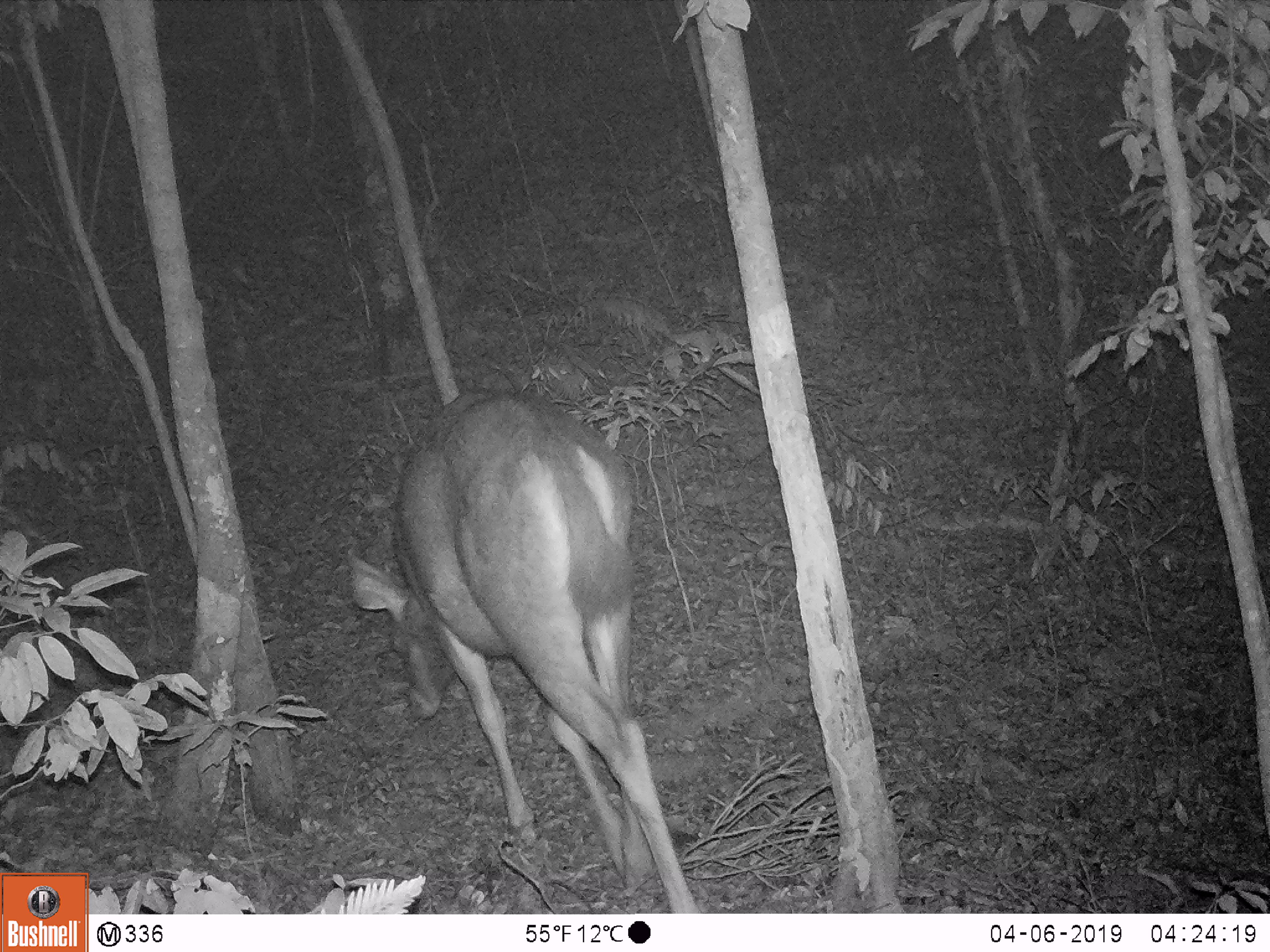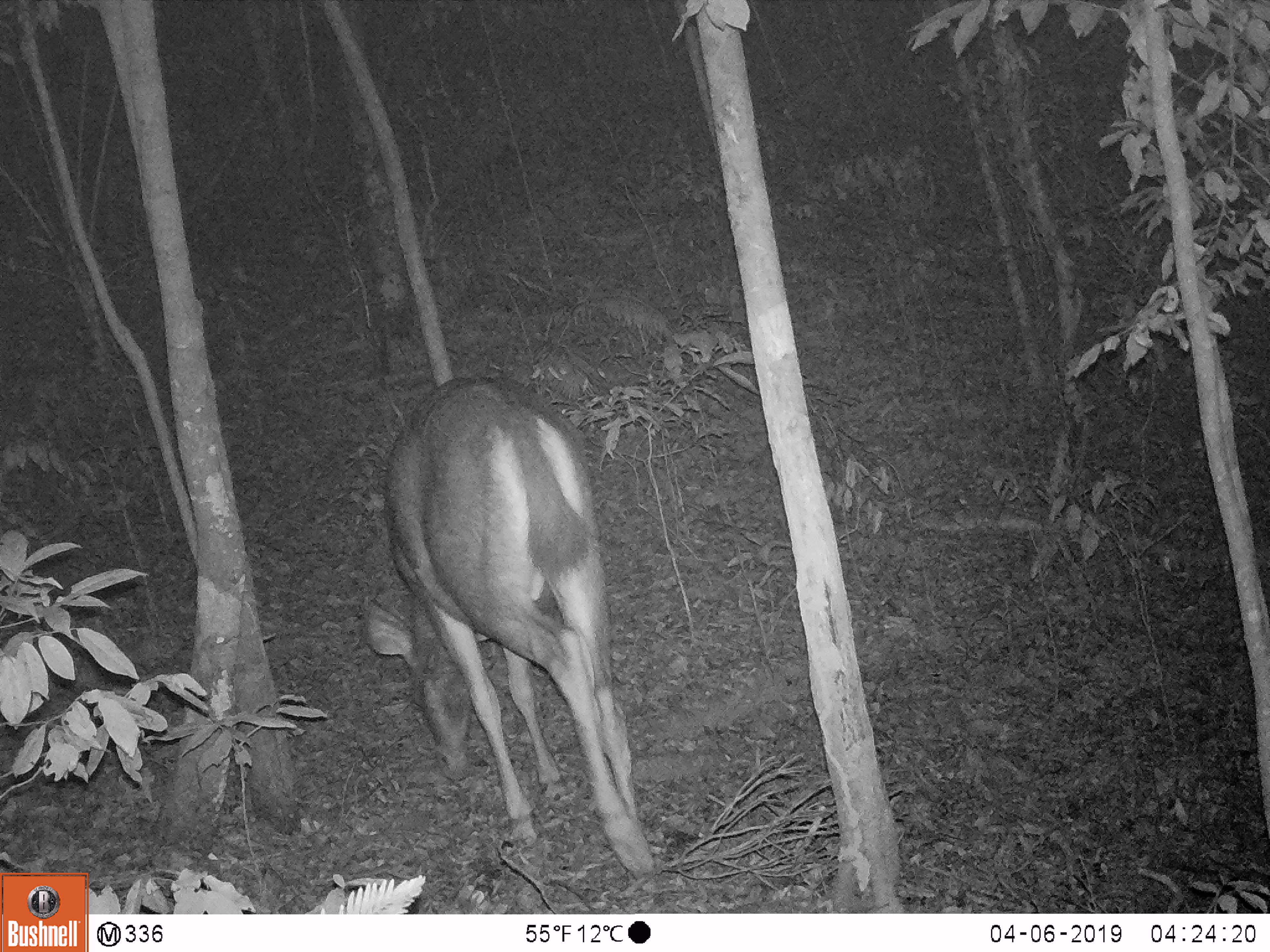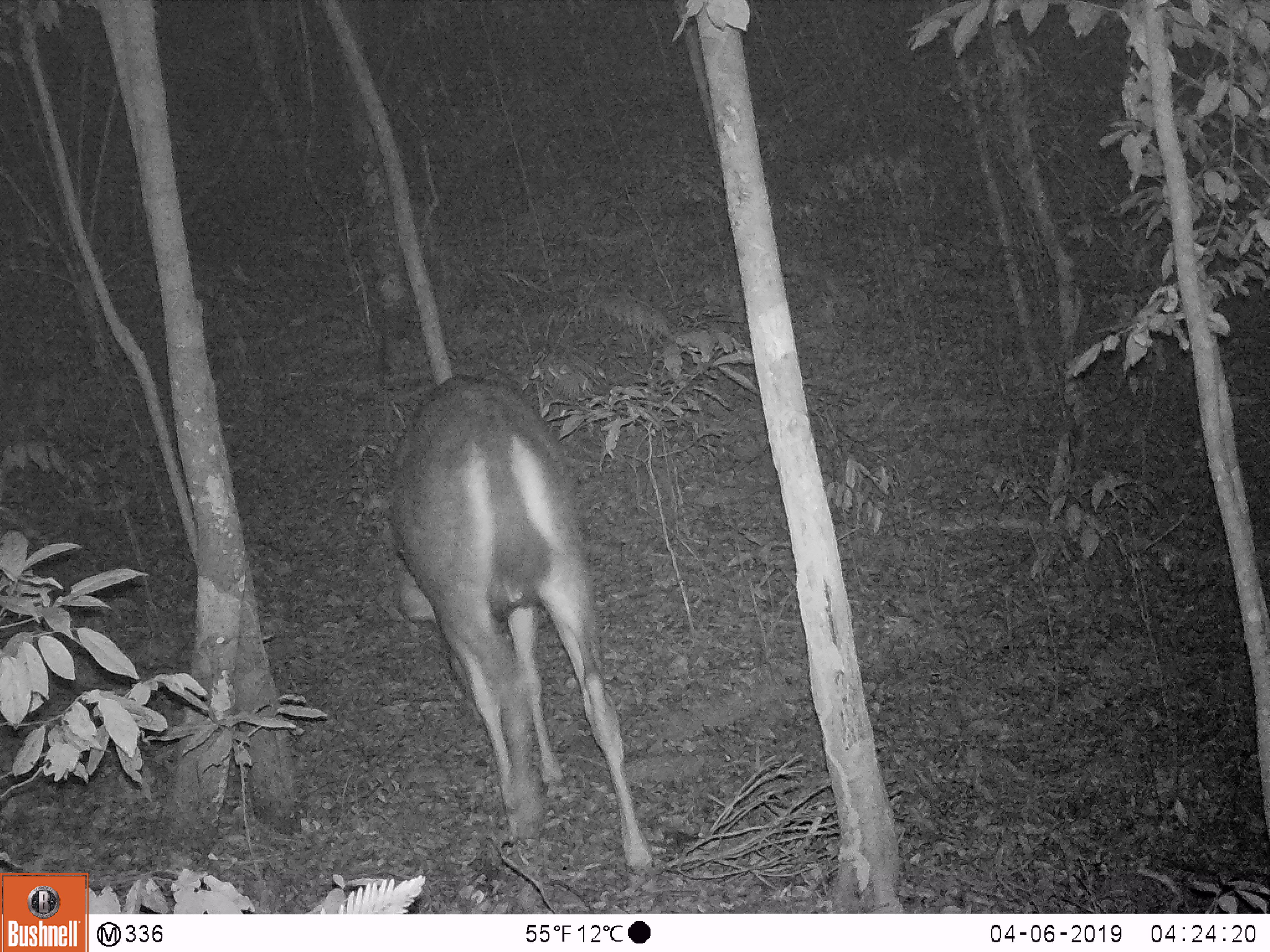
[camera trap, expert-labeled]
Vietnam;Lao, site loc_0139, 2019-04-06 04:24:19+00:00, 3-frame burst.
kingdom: Animalia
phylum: Chordata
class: Mammalia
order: Artiodactyla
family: Cervidae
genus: Rusa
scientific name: Rusa unicolor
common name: sambar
Sambar (Rusa unicolor). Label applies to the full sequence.